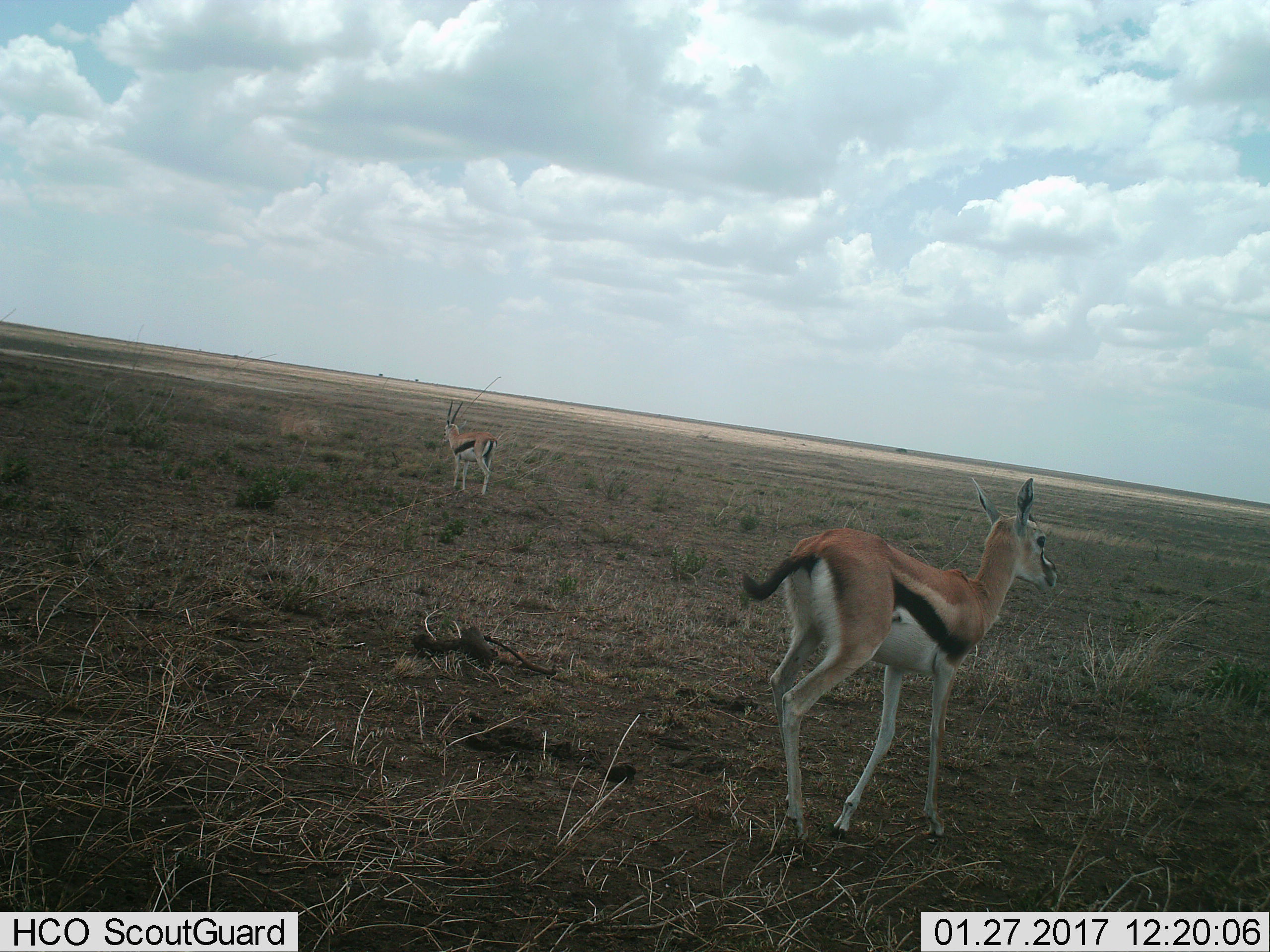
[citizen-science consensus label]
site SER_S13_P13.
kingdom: Animalia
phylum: Chordata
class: Mammalia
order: Artiodactyla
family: Bovidae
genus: Eudorcas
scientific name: Eudorcas thomsonii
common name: thomson's gazelle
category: gazellethomsons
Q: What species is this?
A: Gazellethomsons (thomson's gazelle) (Eudorcas thomsonii).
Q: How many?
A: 2.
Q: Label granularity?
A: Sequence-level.